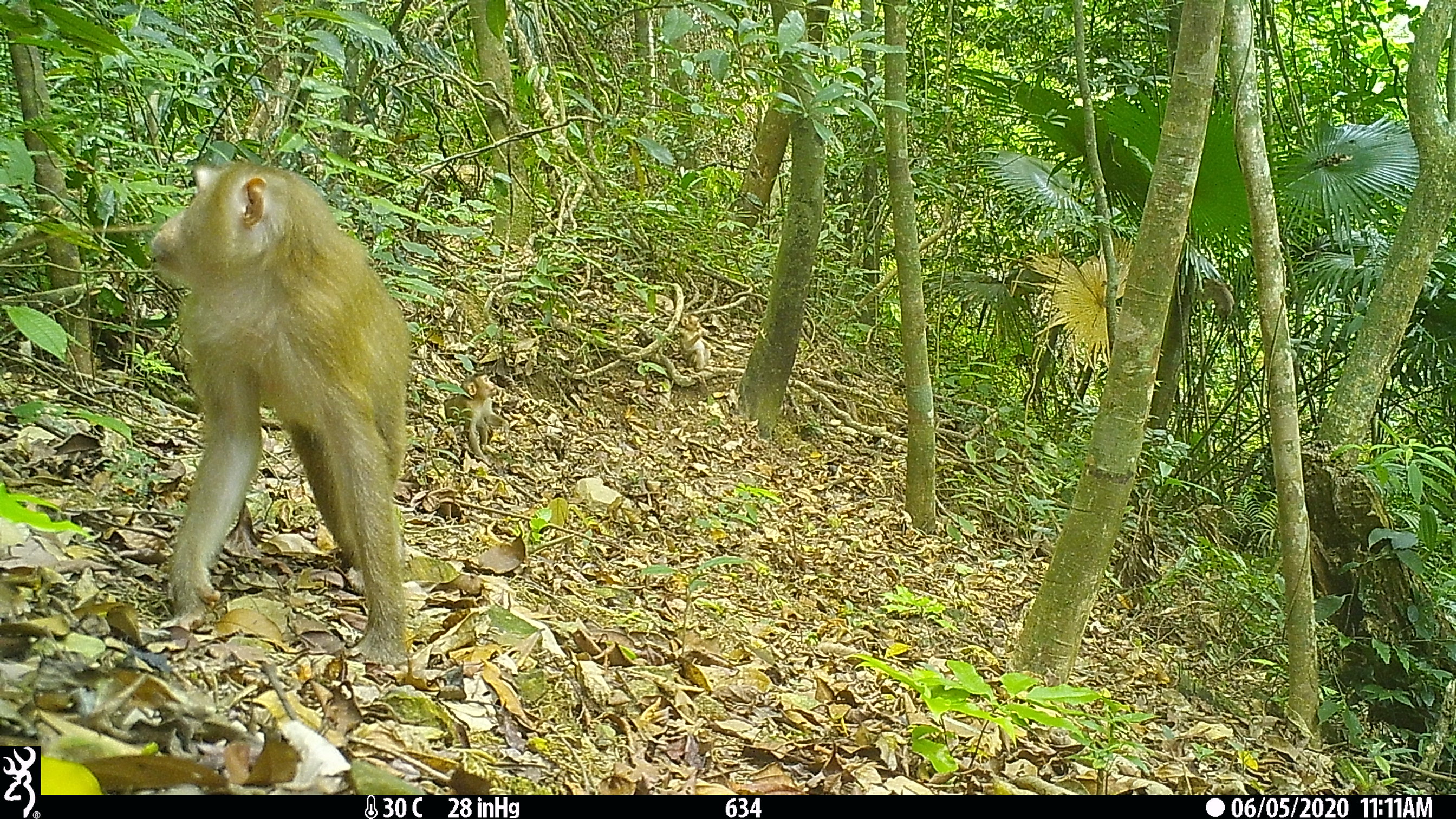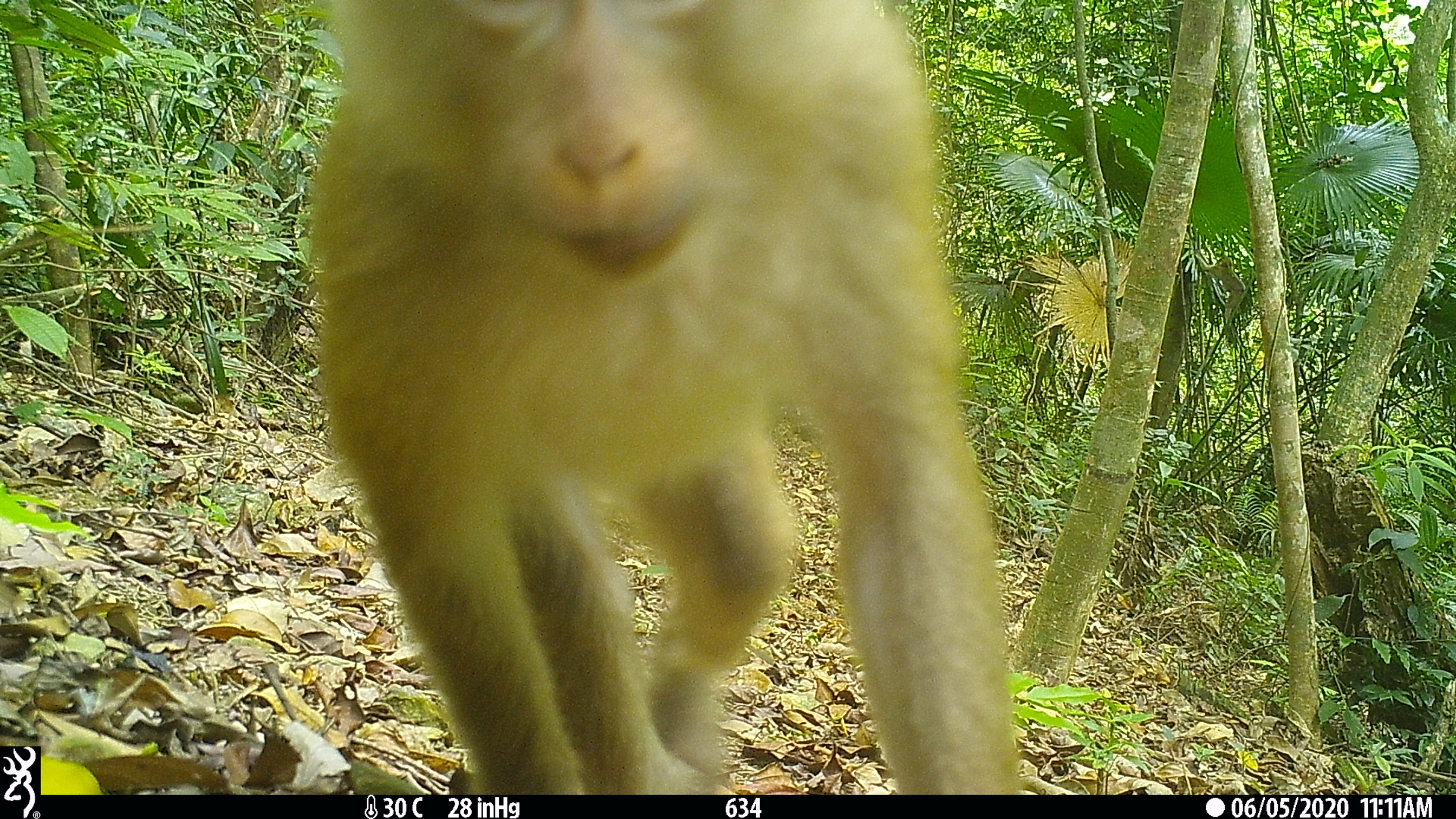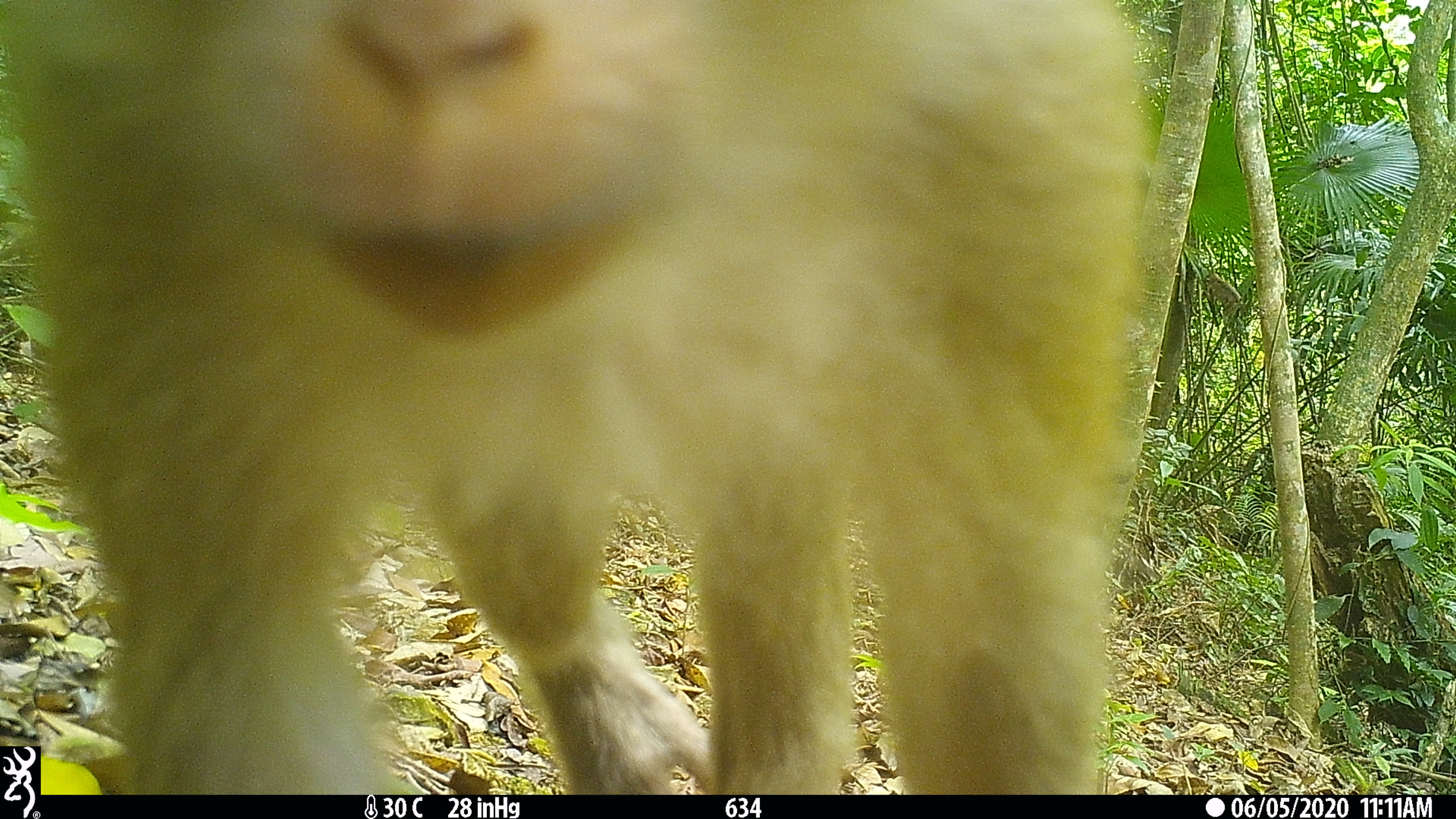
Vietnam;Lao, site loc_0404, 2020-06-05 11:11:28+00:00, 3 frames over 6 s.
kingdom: Animalia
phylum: Chordata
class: Mammalia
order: Primates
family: Cercopithecidae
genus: Macaca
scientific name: Macaca nemestrina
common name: pig-tailed macaque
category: pig tailed macaque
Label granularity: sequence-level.